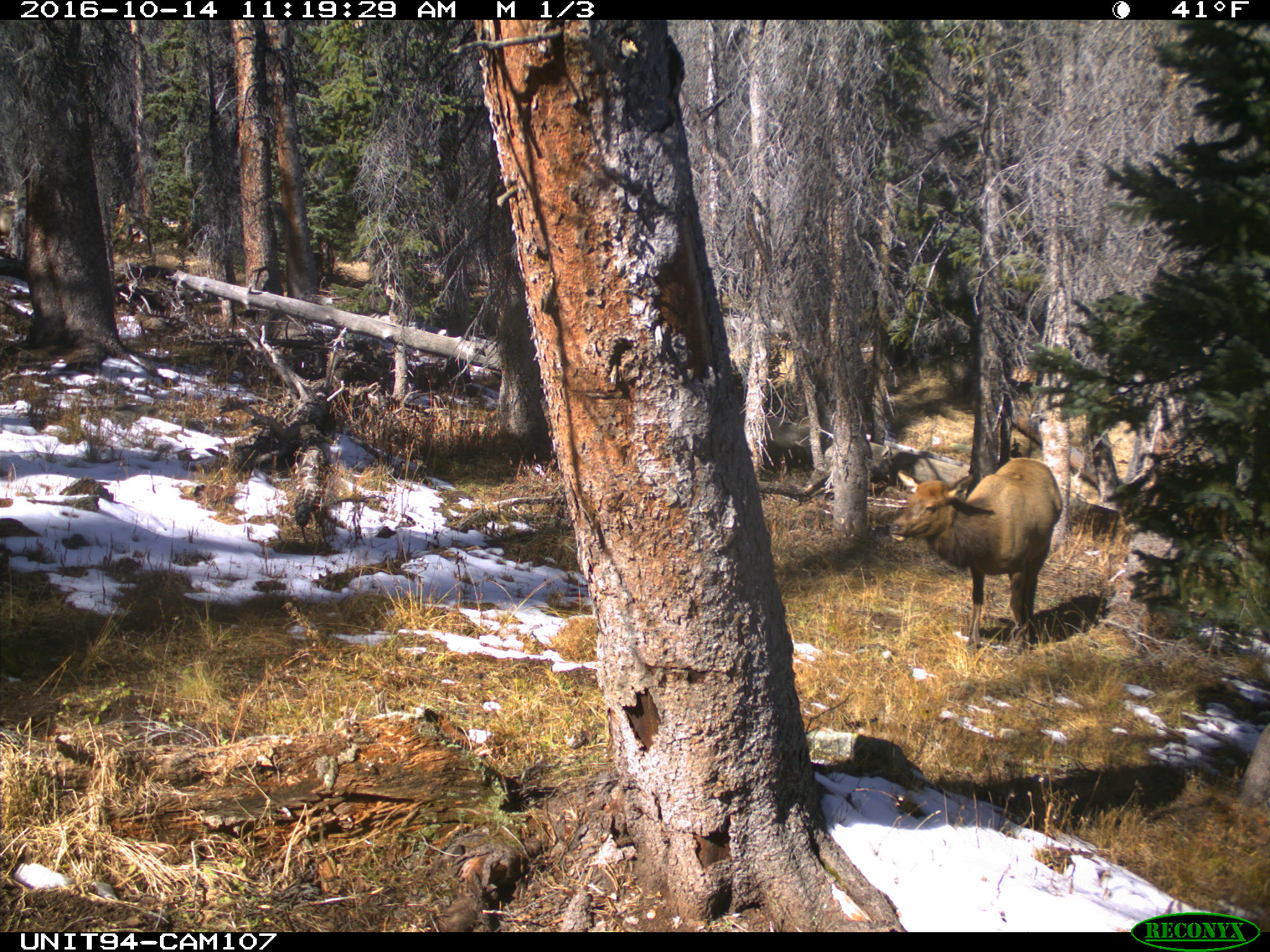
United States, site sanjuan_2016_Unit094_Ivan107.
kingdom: Animalia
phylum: Chordata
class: Mammalia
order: Artiodactyla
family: Cervidae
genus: Cervus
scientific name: Cervus elaphus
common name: red deer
Cervus elaphus (red deer).